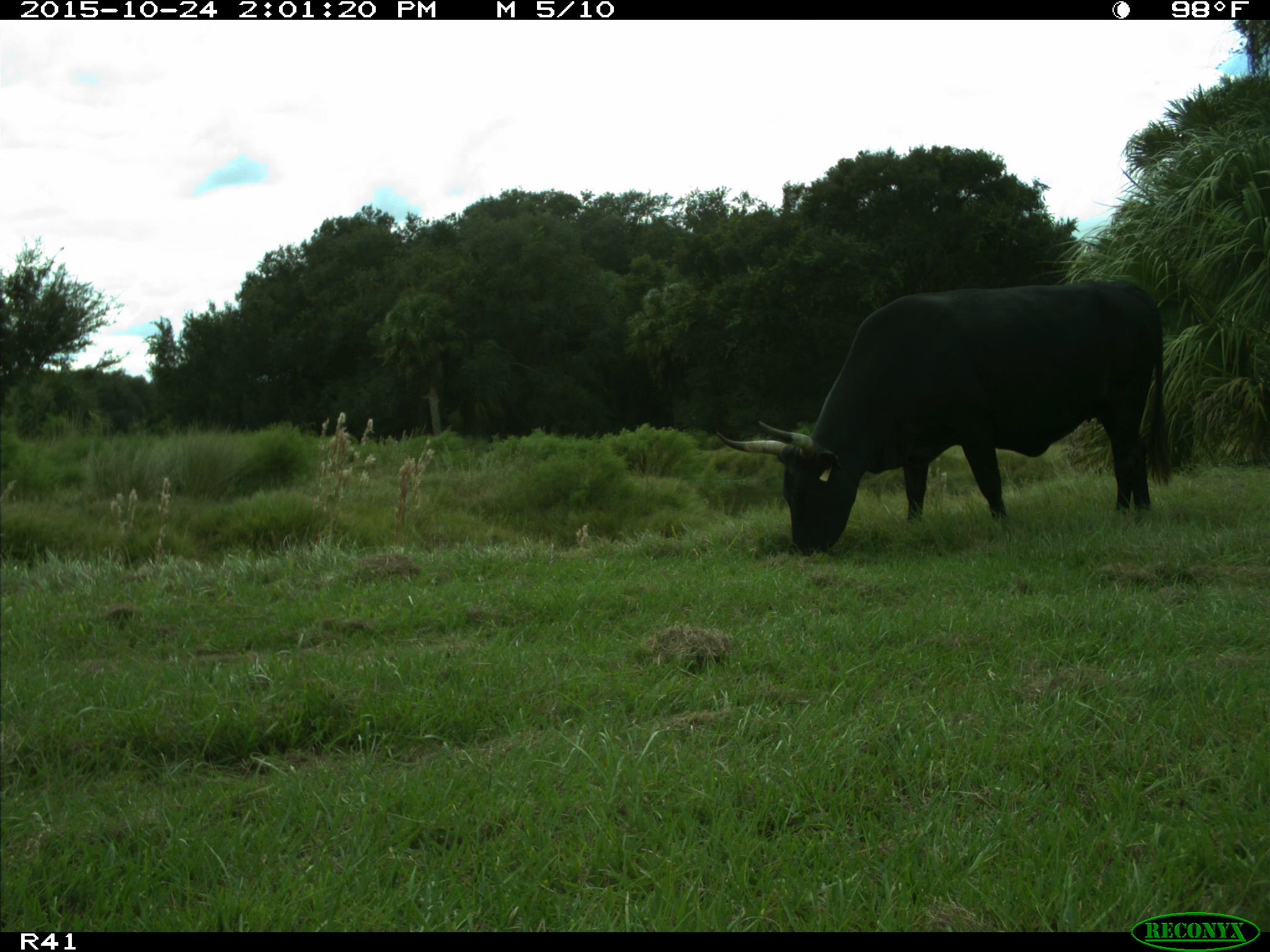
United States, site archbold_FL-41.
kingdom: Animalia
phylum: Chordata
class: Mammalia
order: Artiodactyla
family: Bovidae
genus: Bos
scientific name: Bos taurus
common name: domestic cow